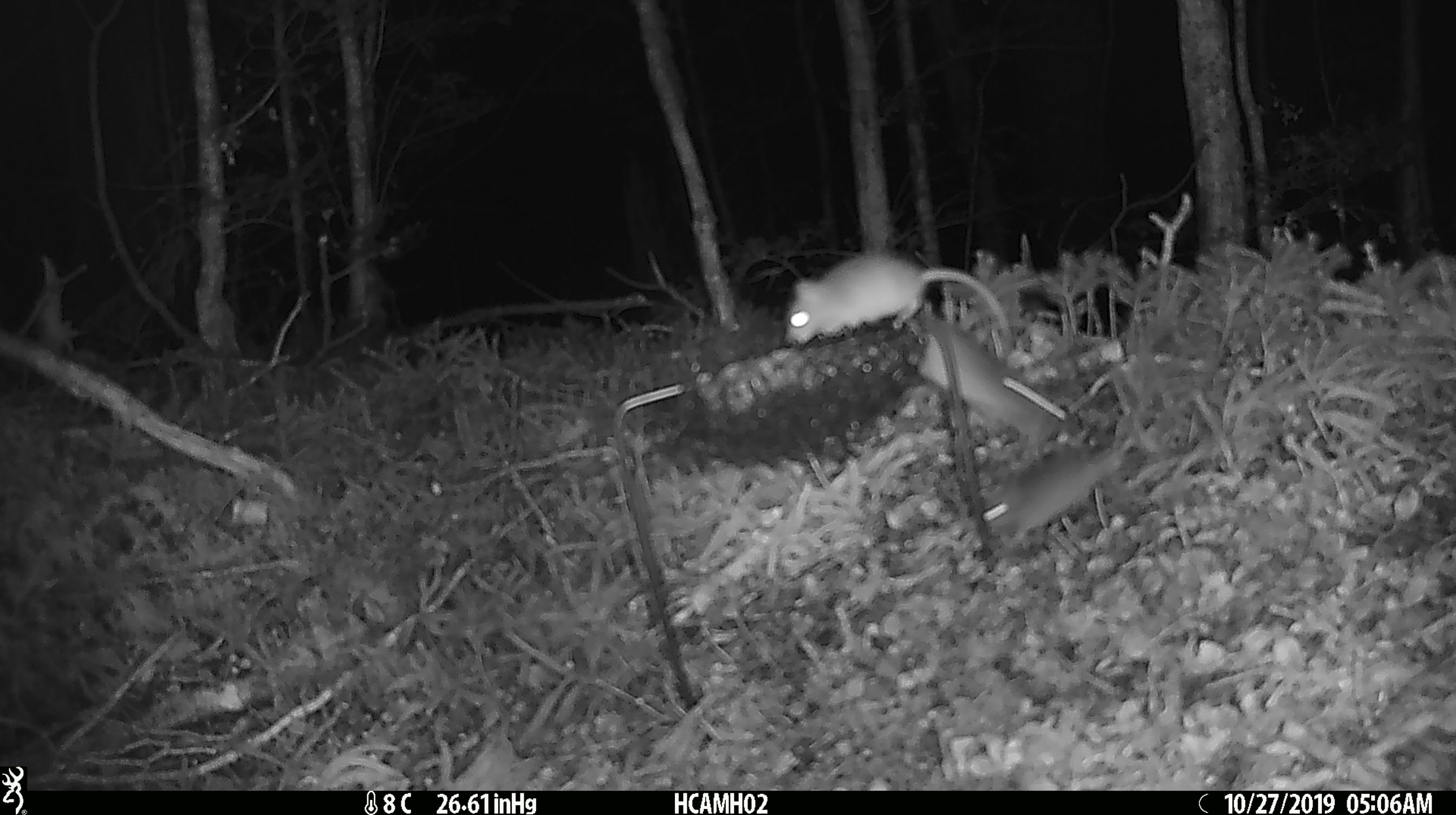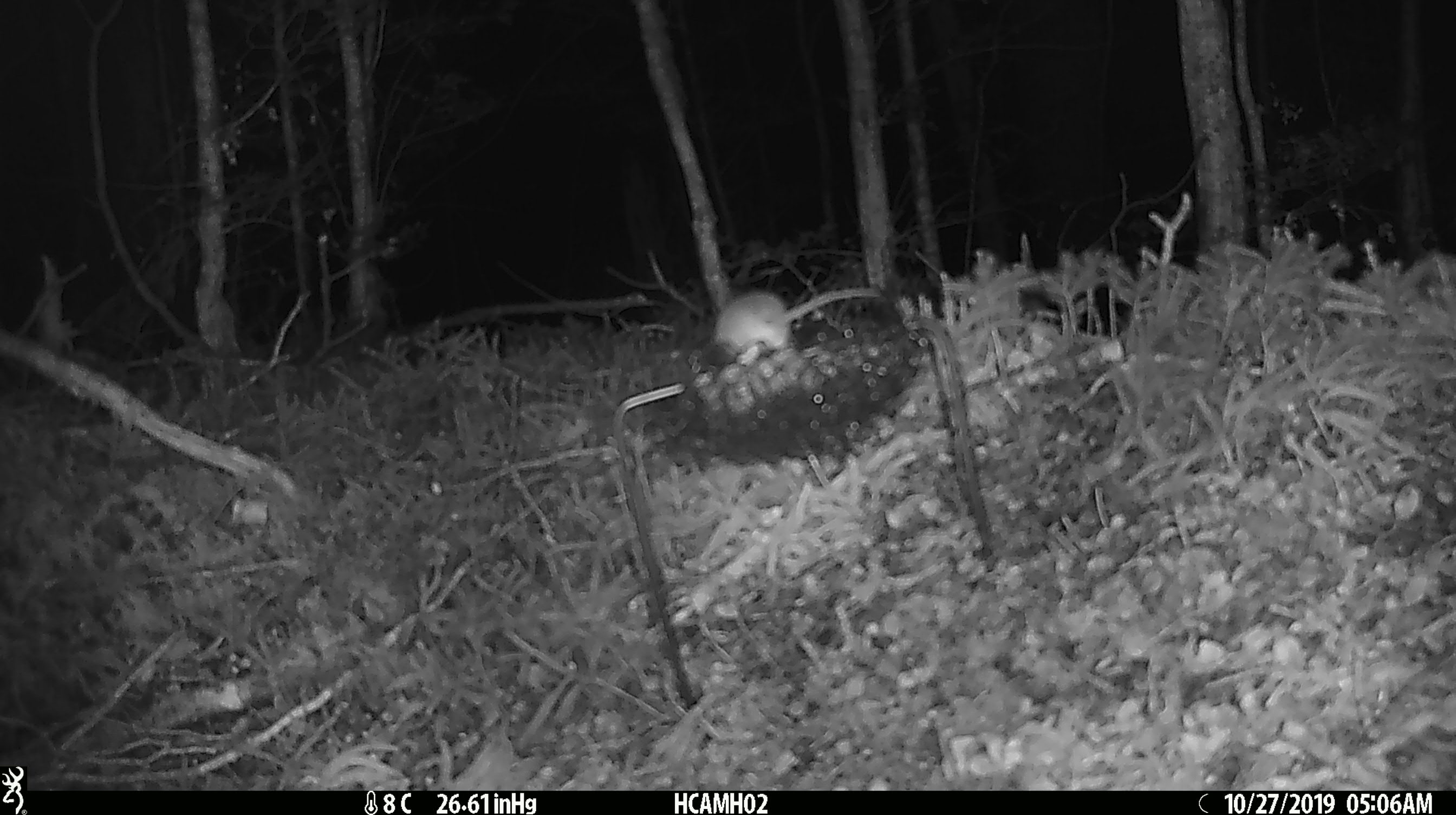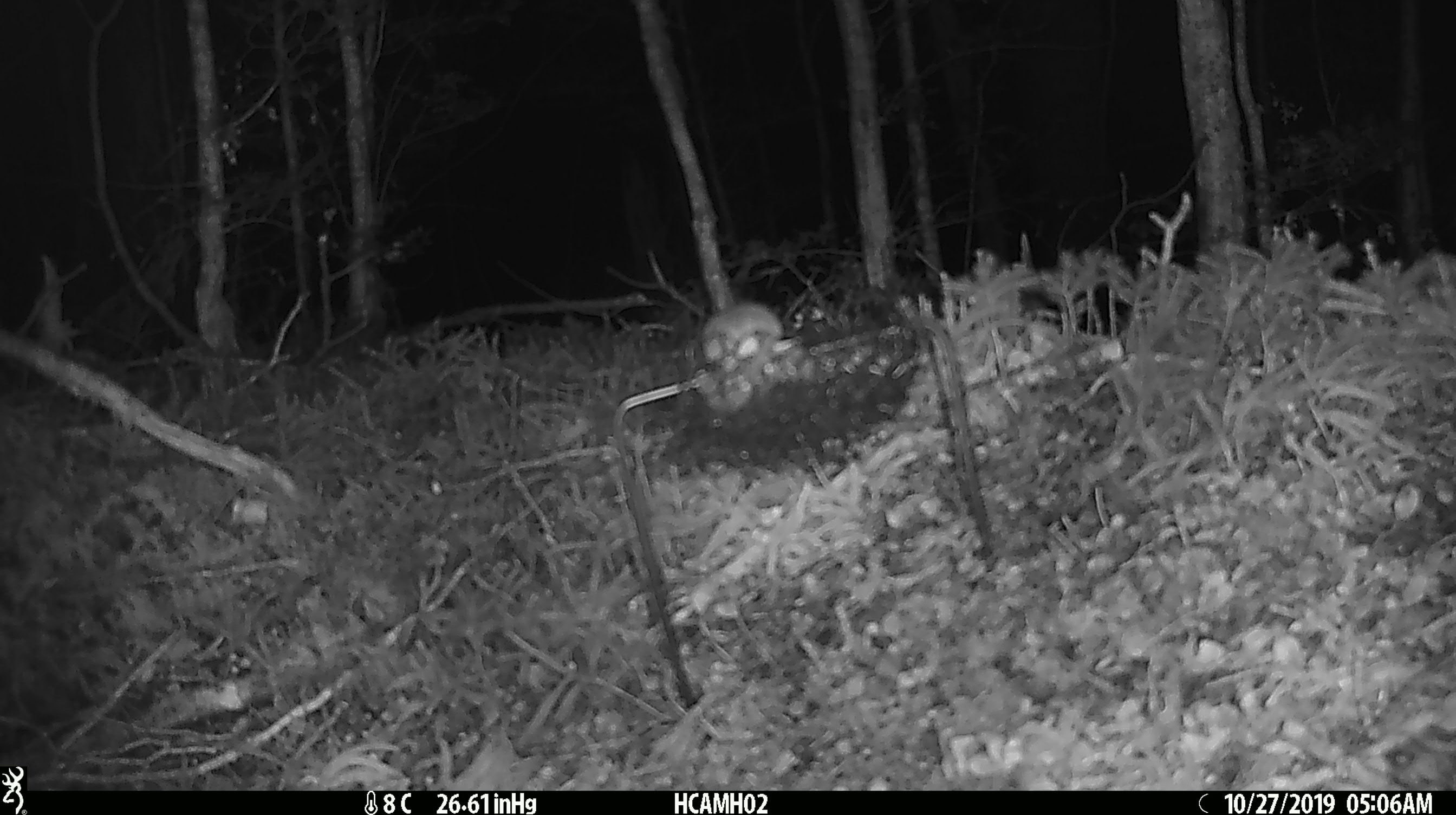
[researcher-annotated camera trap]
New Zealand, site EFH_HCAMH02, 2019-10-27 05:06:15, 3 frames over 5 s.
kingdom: Animalia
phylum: Chordata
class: Mammalia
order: Rodentia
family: Muridae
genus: Mus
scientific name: Mus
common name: mouse